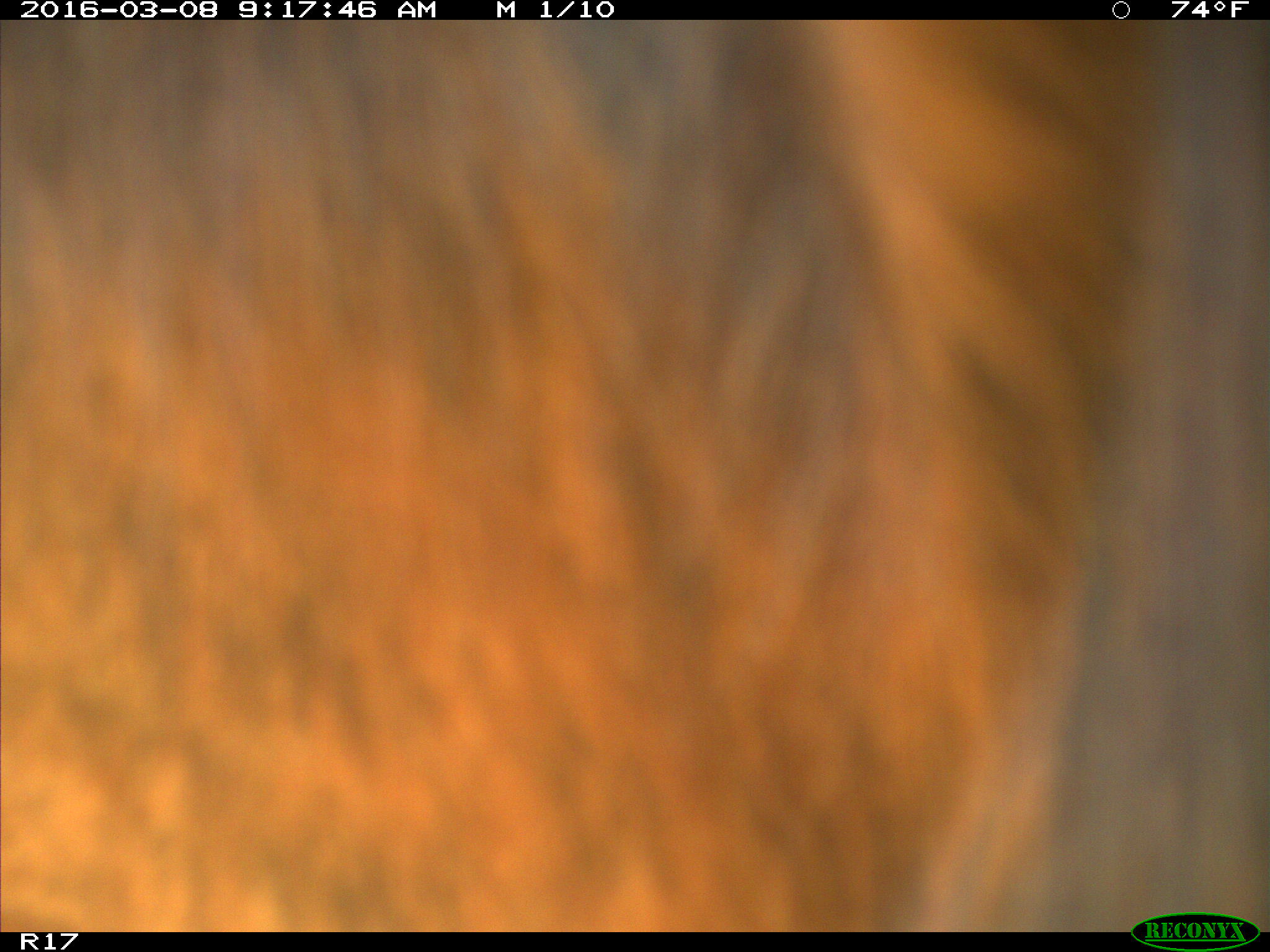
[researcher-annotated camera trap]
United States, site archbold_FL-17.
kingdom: Animalia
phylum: Chordata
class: Mammalia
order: Artiodactyla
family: Bovidae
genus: Bos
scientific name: Bos taurus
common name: domestic cow